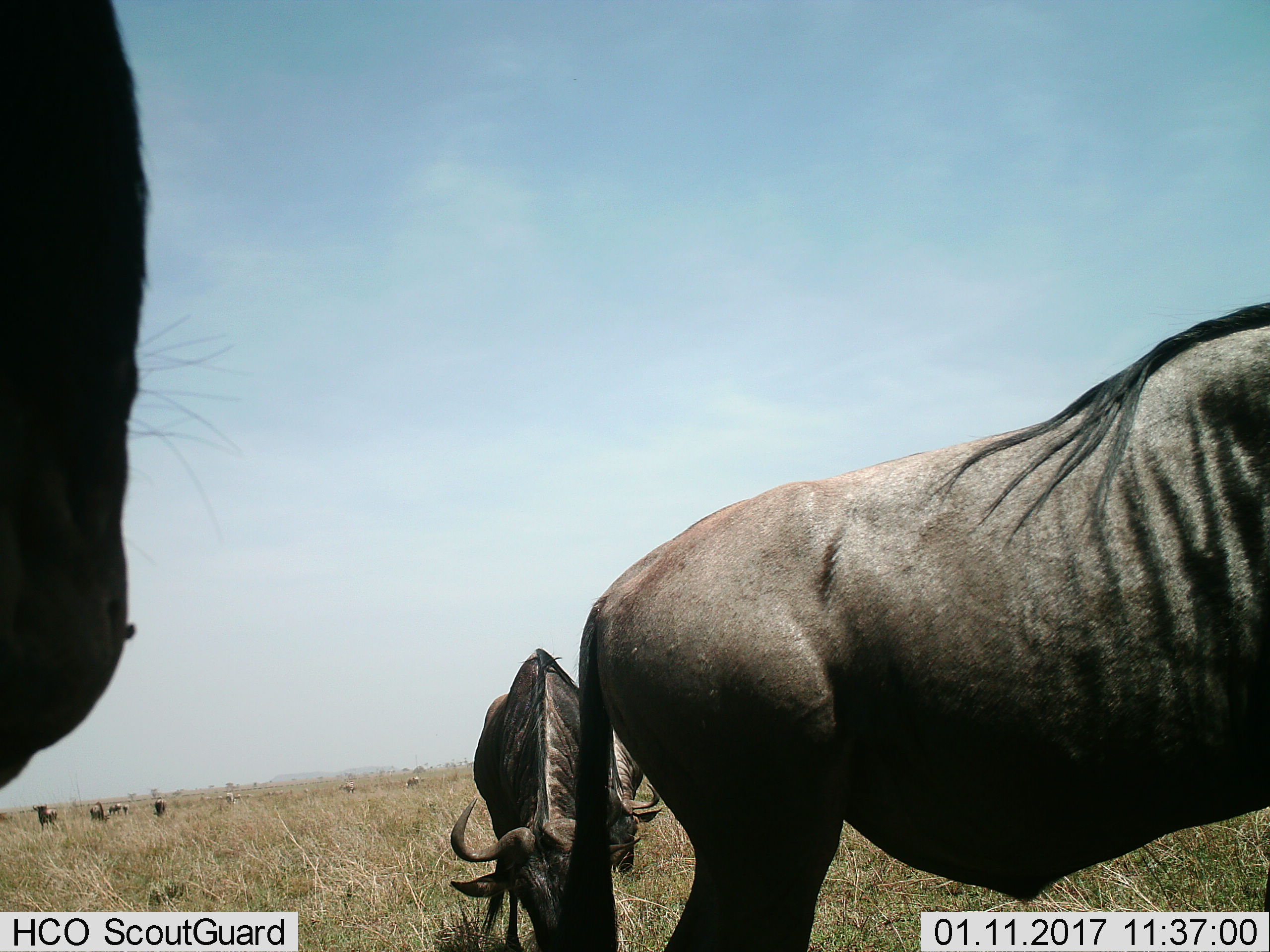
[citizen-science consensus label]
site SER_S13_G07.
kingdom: Animalia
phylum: Chordata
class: Mammalia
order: Artiodactyla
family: Bovidae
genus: Connochaetes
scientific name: Connochaetes taurinus taurinus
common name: blue wildebeest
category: wildebeestblue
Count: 7.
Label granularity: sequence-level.